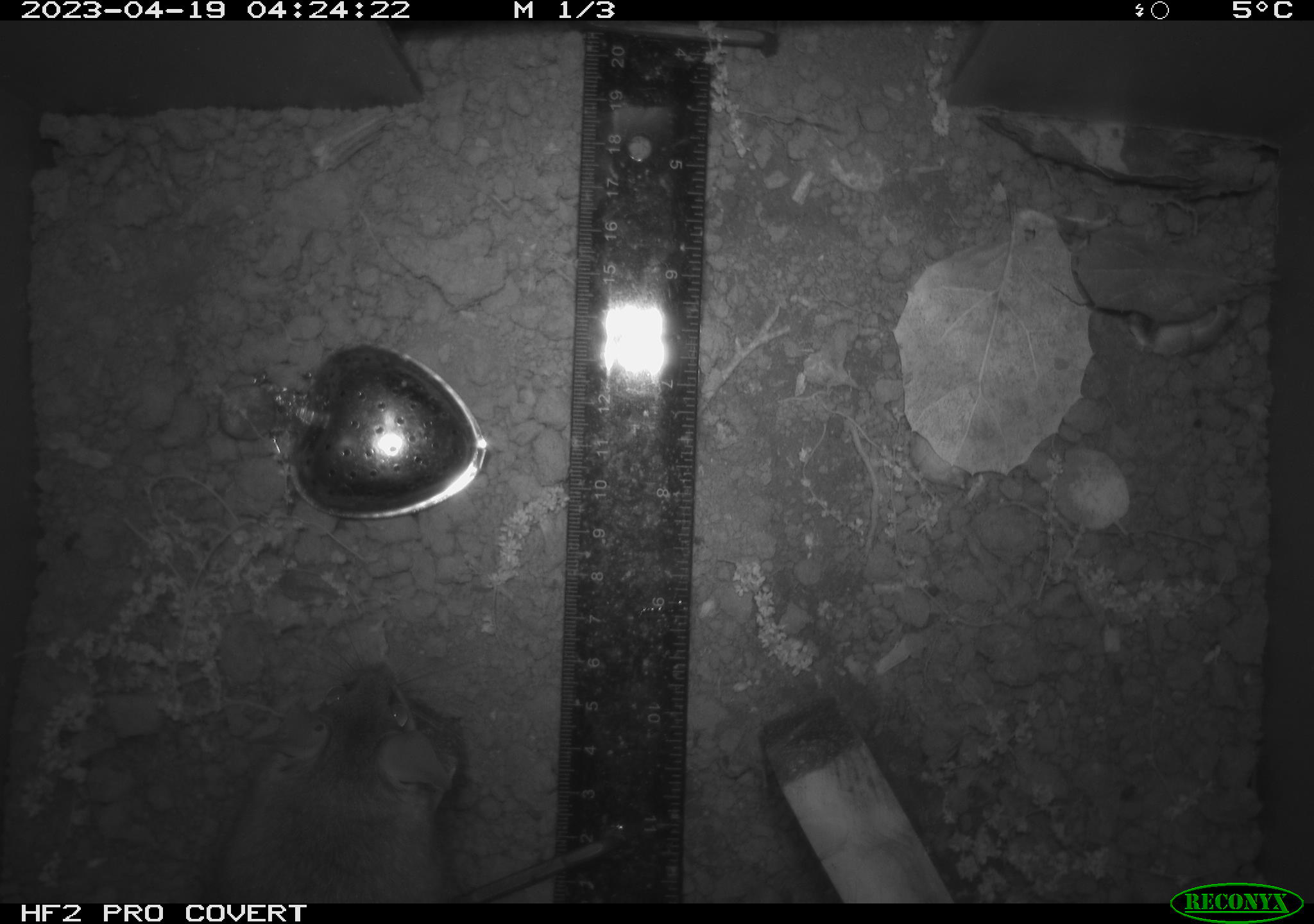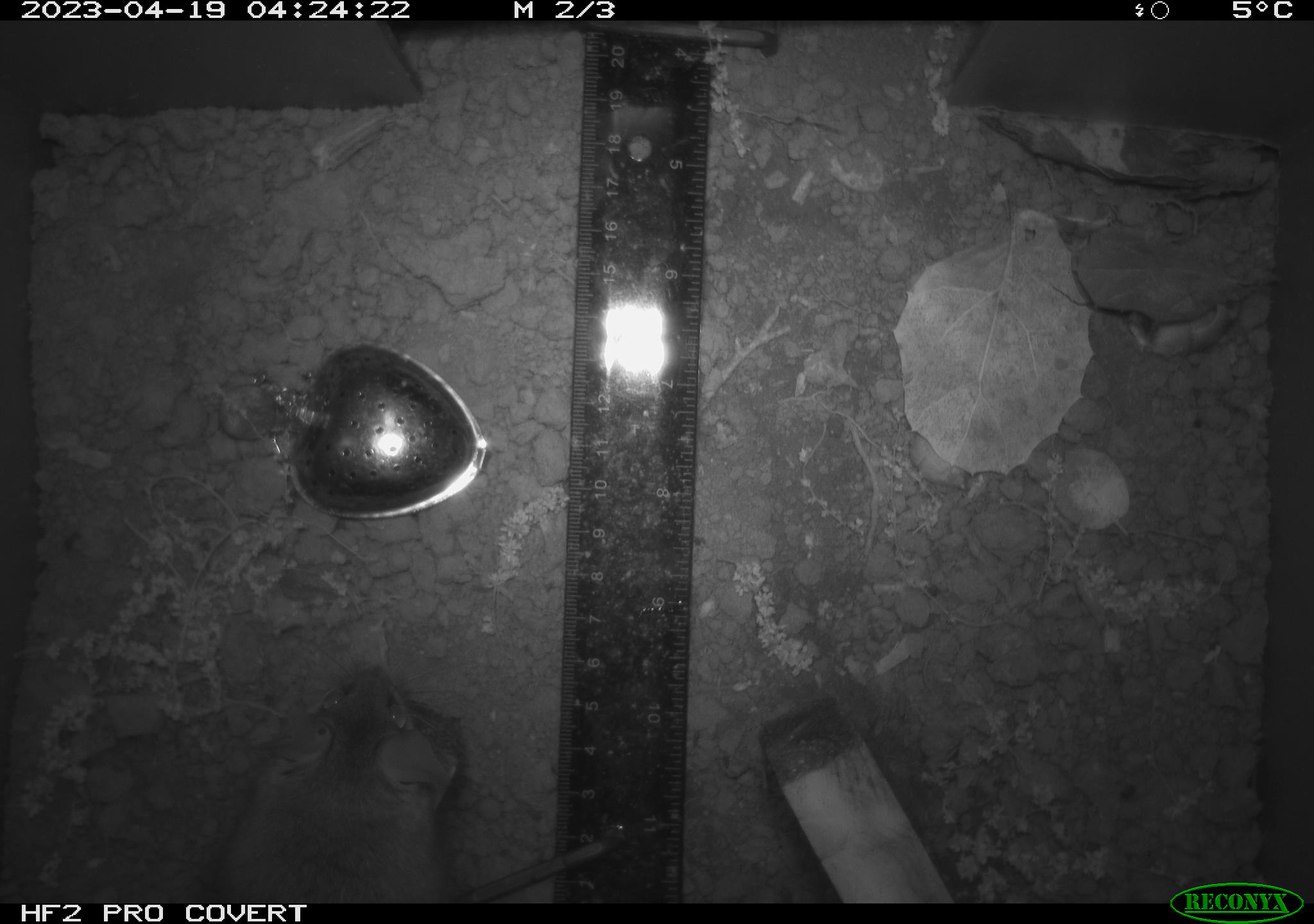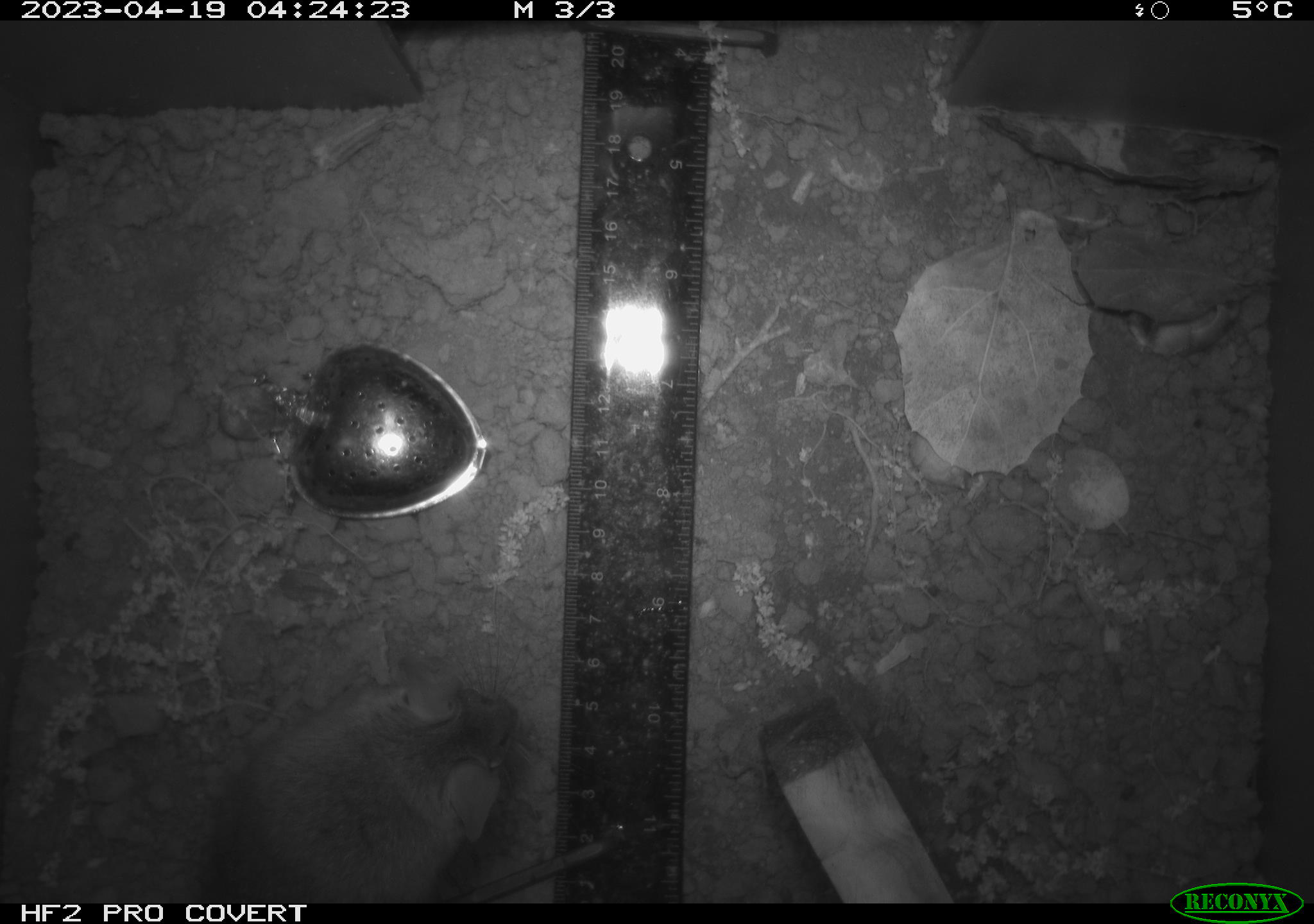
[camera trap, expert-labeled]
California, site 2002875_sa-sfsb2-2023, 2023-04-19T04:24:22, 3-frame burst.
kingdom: Animalia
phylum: Chordata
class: Mammalia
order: Rodentia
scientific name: Rodentia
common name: mouse species